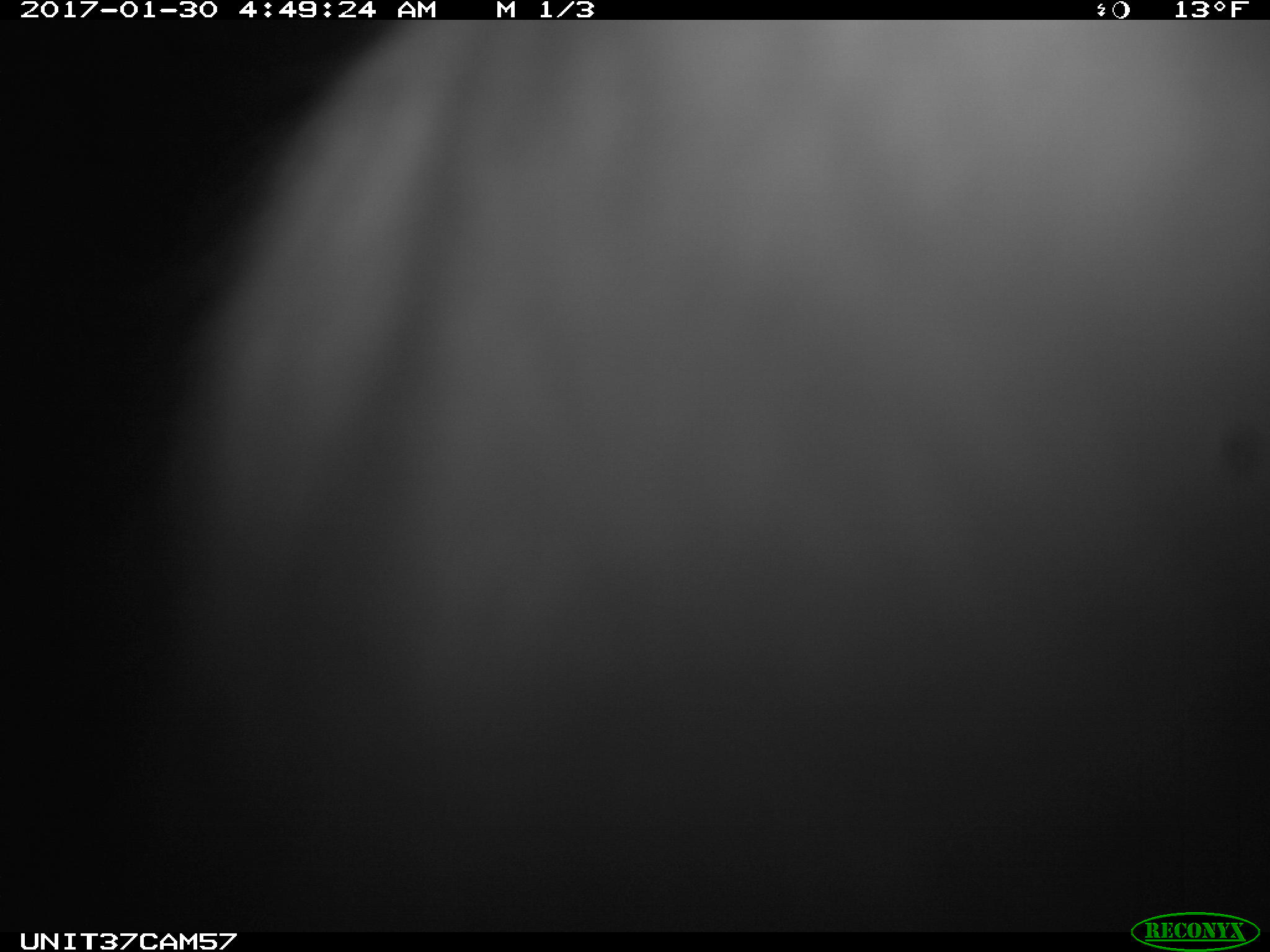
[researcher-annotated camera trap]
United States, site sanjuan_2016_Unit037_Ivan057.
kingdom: Animalia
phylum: Chordata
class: Mammalia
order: Lagomorpha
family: Leporidae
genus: Lepus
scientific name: Lepus americanus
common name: snowshoe hare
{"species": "Lepus americanus (snowshoe hare)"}